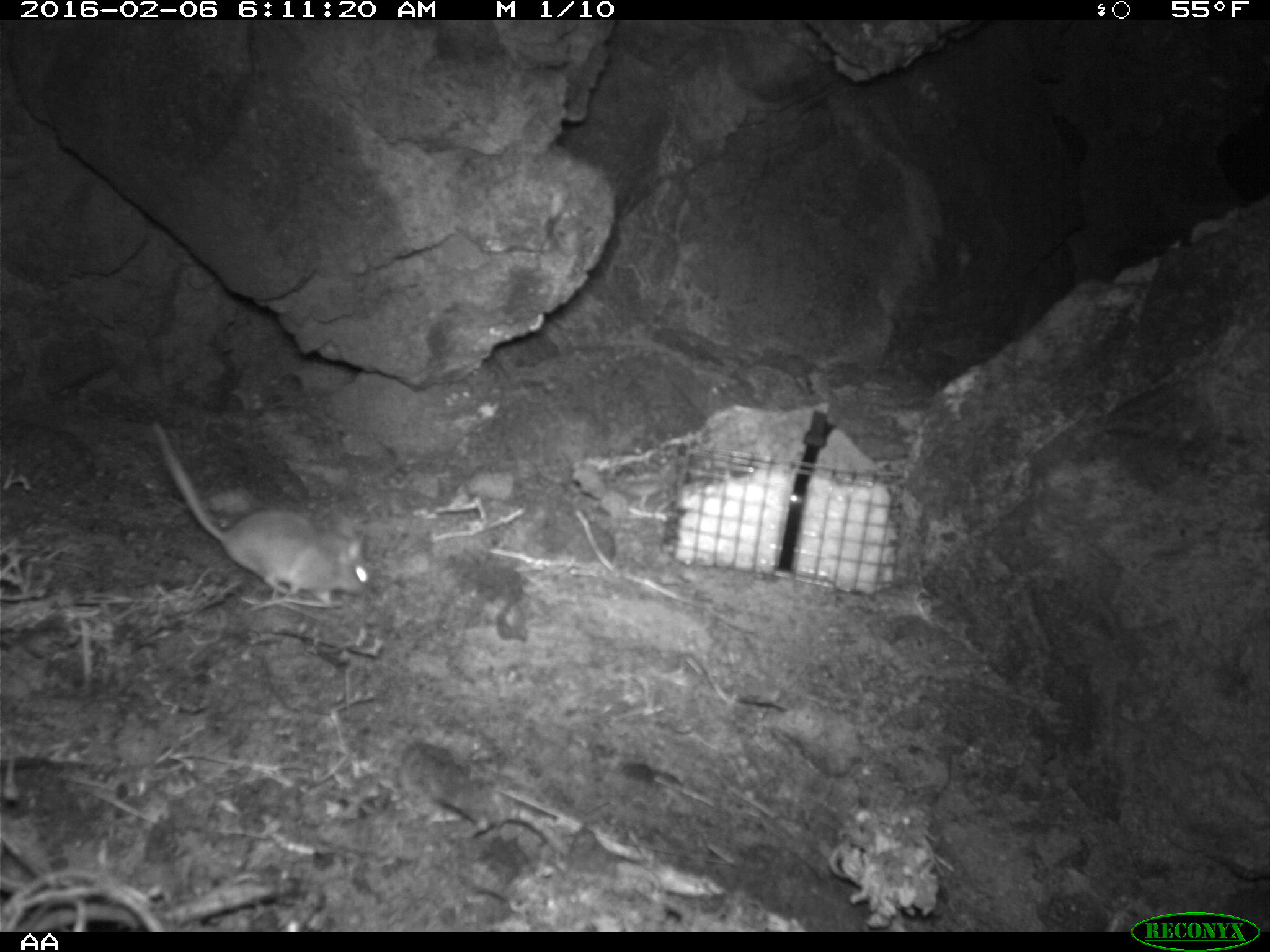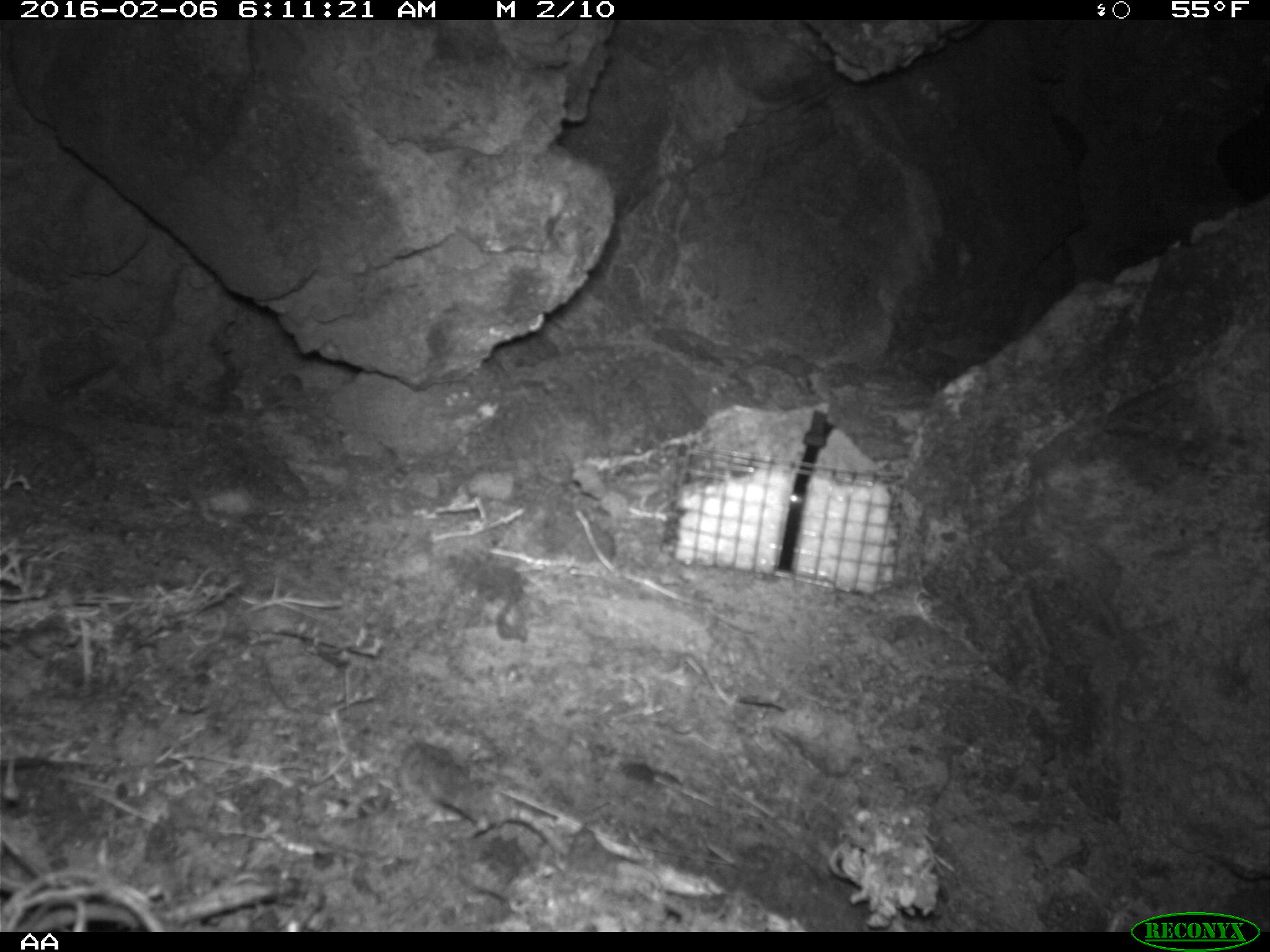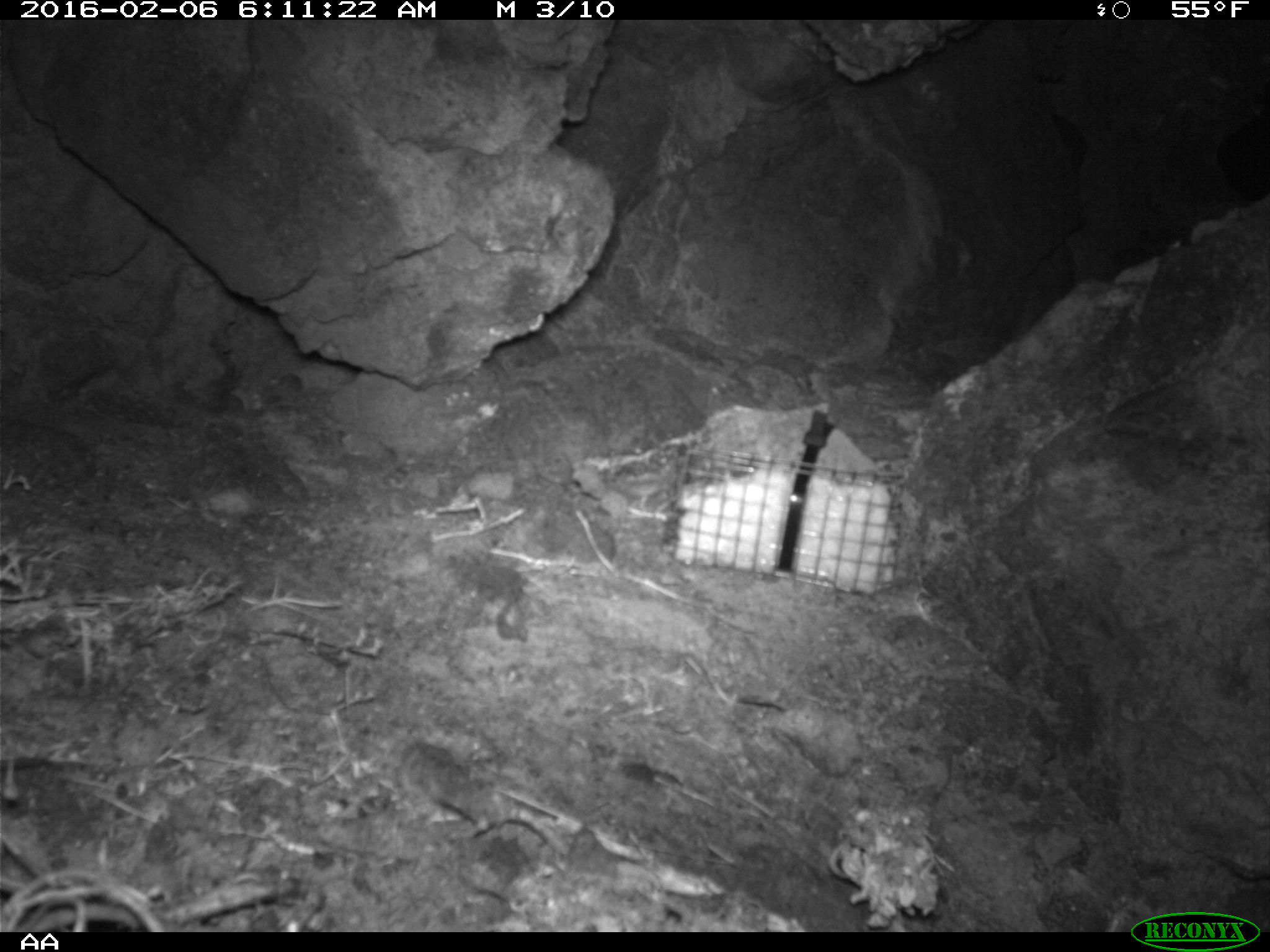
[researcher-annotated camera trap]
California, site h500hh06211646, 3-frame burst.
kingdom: Animalia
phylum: Chordata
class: Mammalia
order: Rodentia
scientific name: Rodentia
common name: rodent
Rodent (Rodentia).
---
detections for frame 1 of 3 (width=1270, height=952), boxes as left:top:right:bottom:
rodent: 151:421:372:606